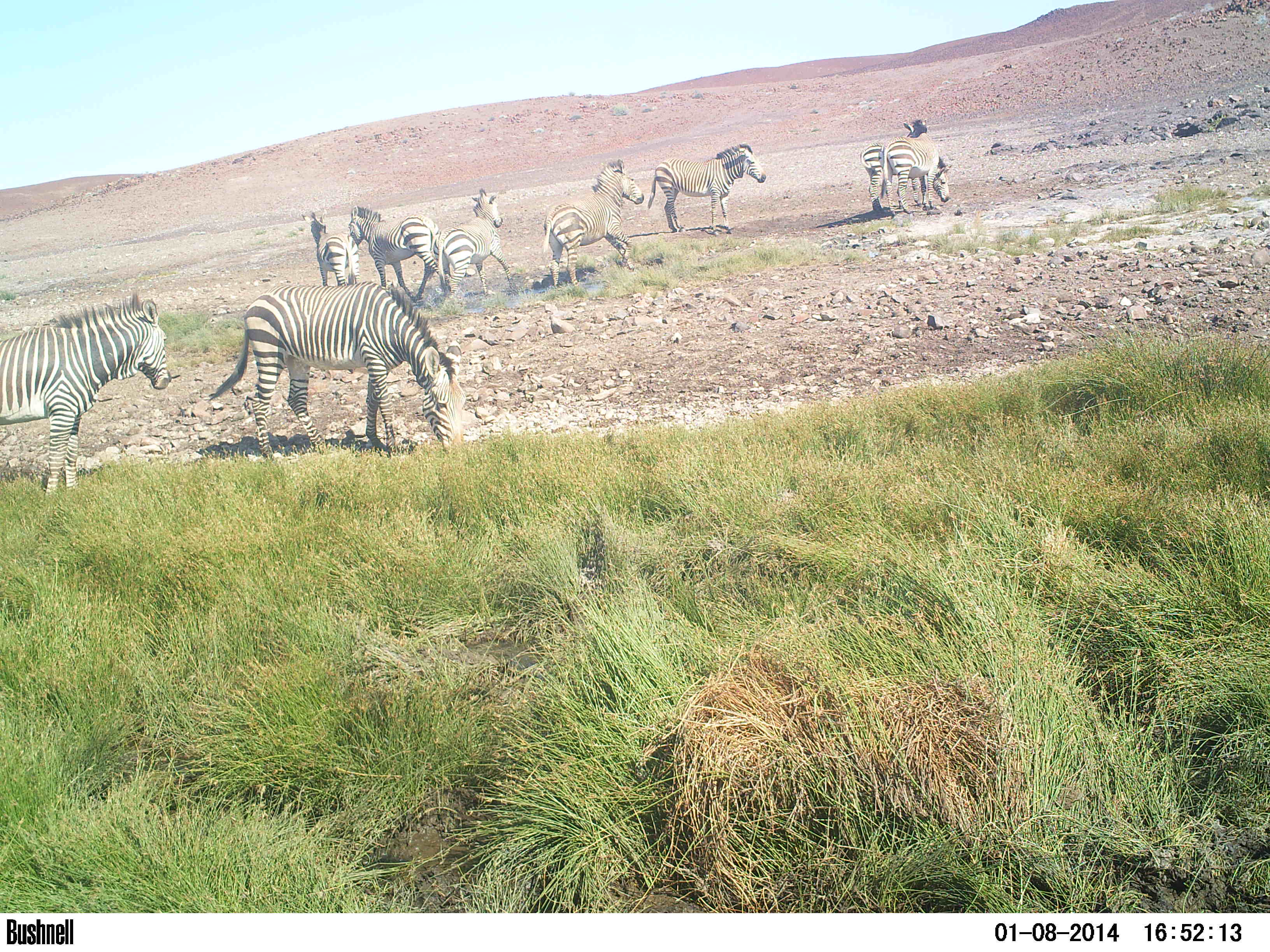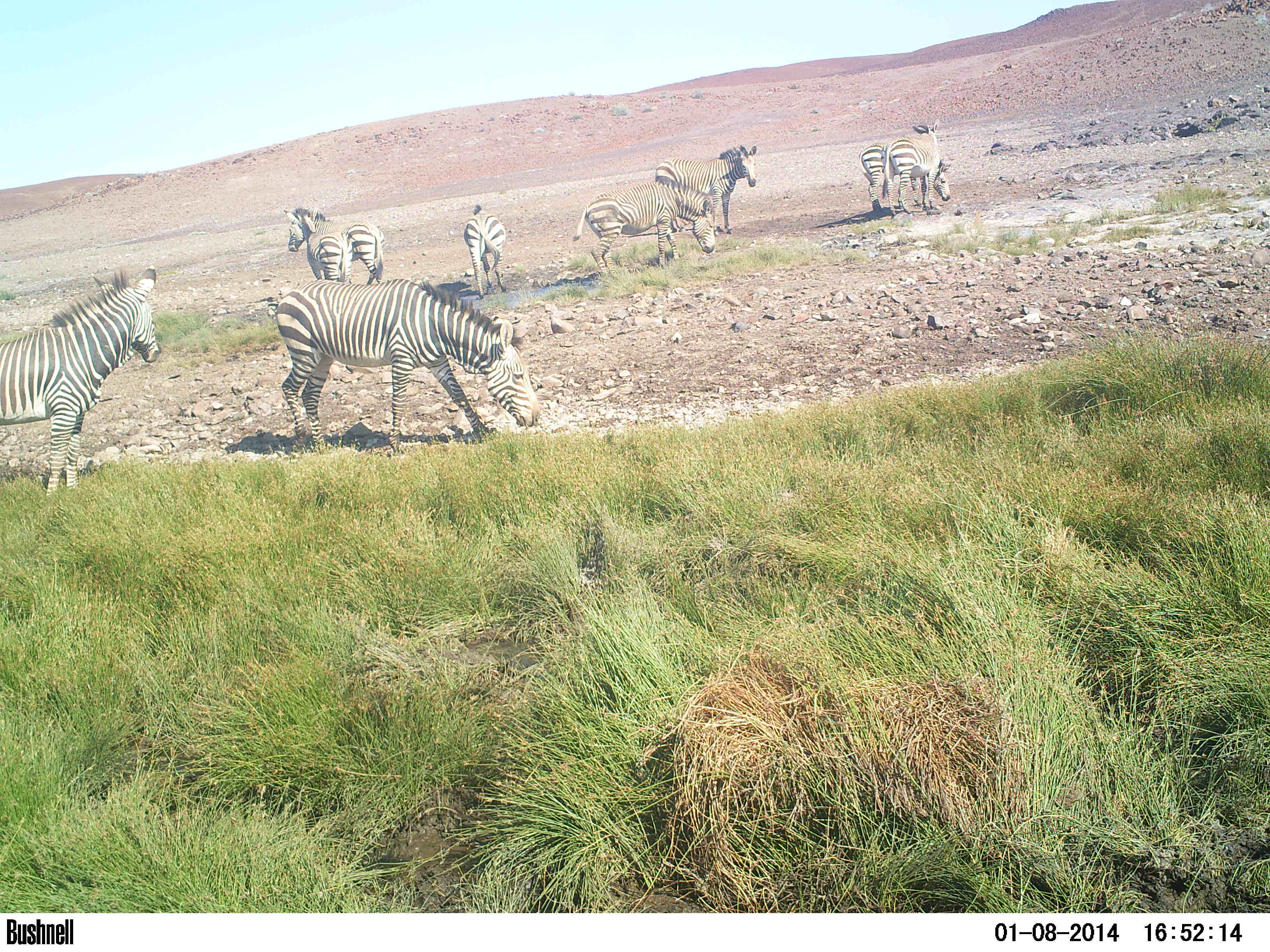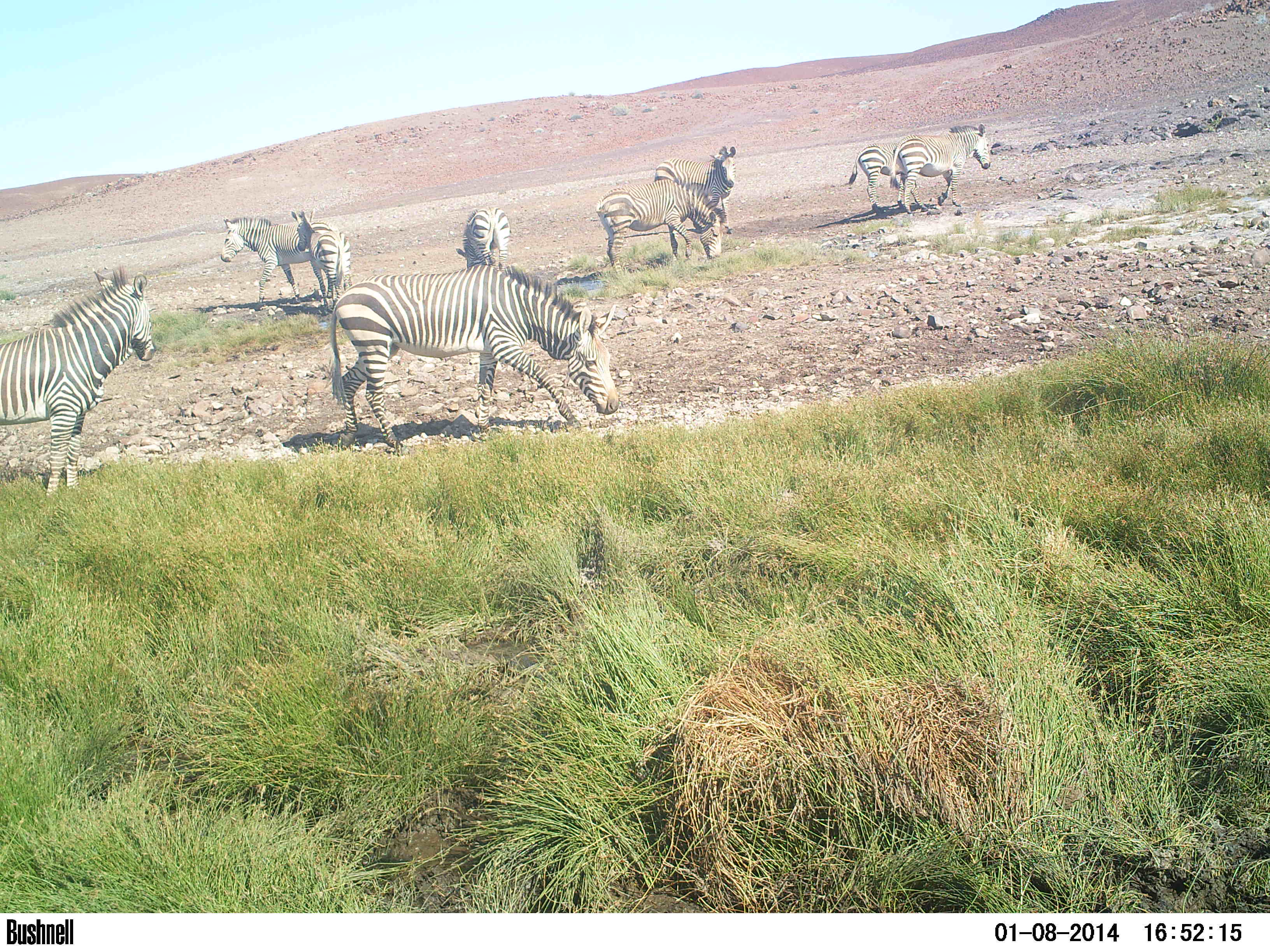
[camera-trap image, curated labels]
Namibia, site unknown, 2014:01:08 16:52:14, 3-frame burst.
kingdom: Animalia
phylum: Chordata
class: Mammalia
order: Perissodactyla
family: Equidae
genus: Equus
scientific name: Equus zebra hartmannae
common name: hartmann's mountain zebra